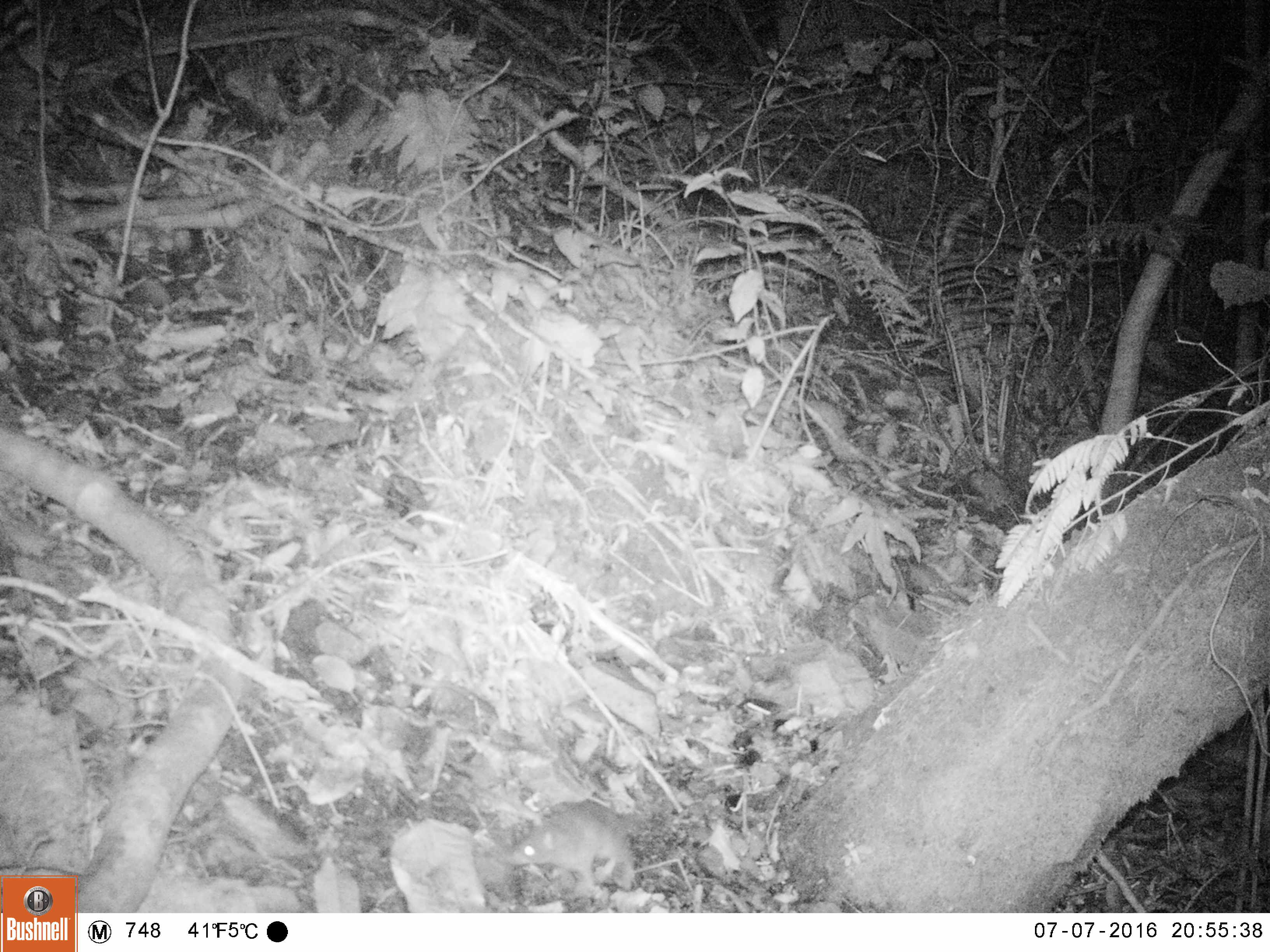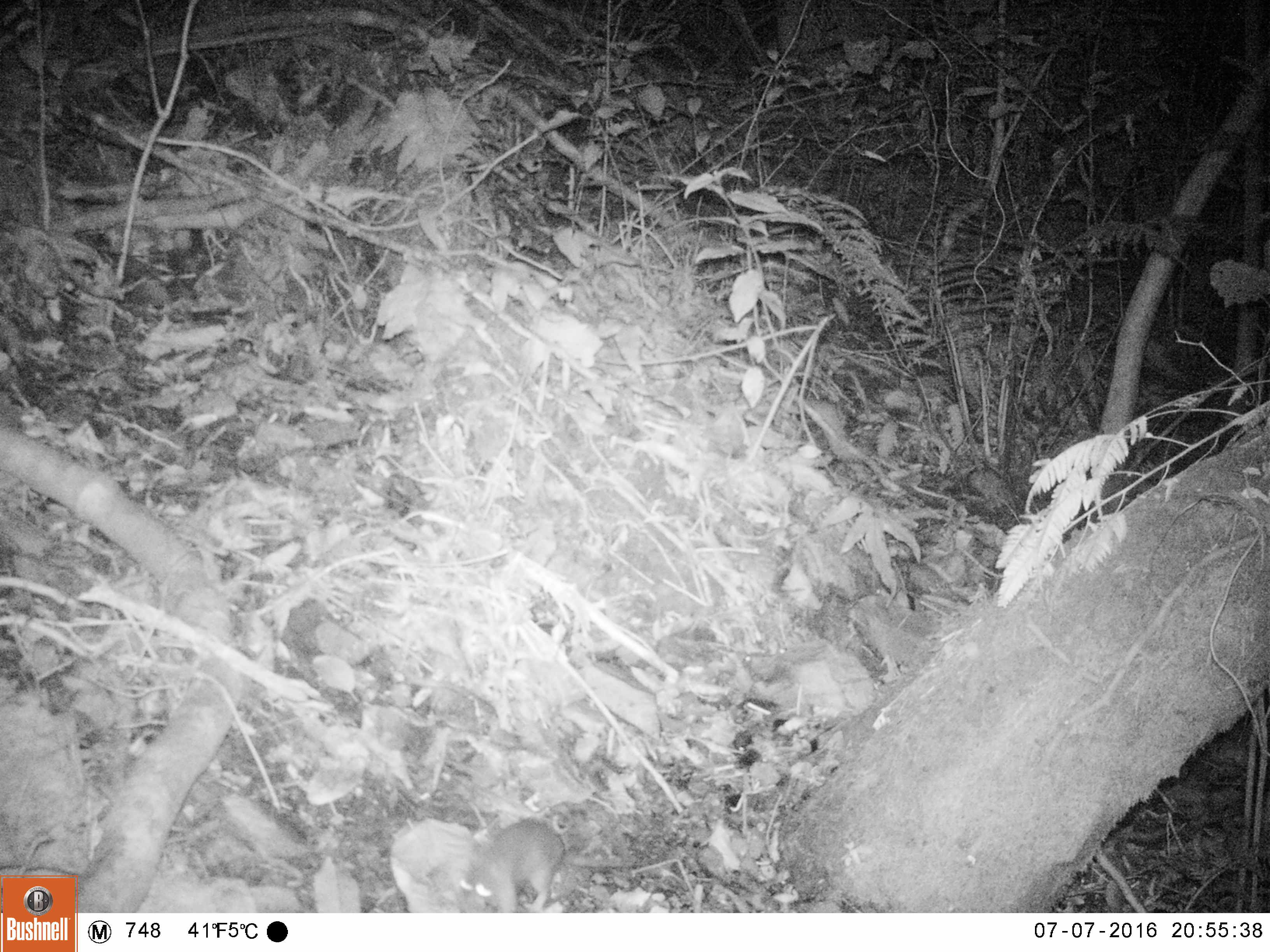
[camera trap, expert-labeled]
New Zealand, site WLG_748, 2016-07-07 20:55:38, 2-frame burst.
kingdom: Animalia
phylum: Chordata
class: Mammalia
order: Rodentia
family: Muridae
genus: Rattus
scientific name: Rattus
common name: rat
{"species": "rat (Rattus)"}